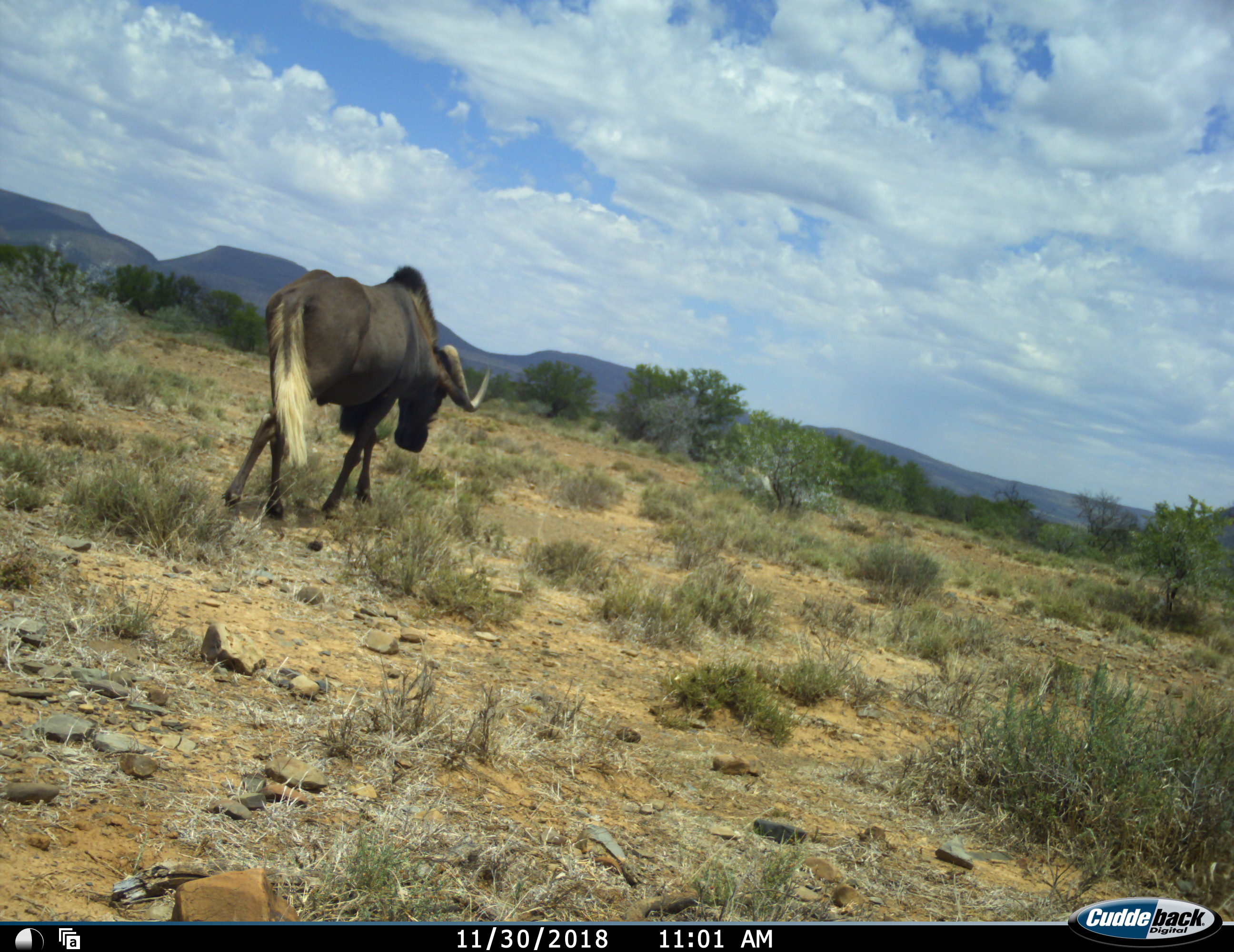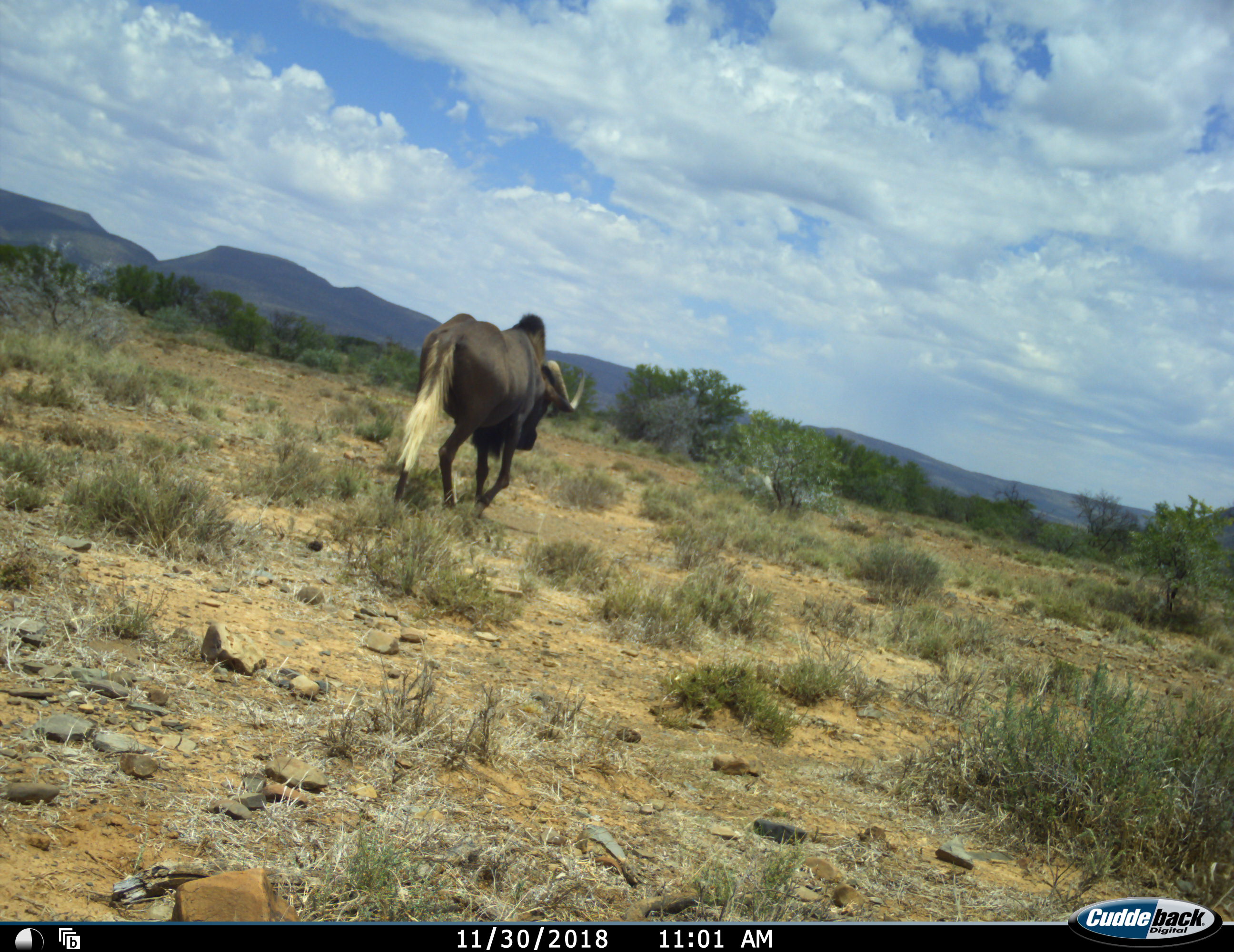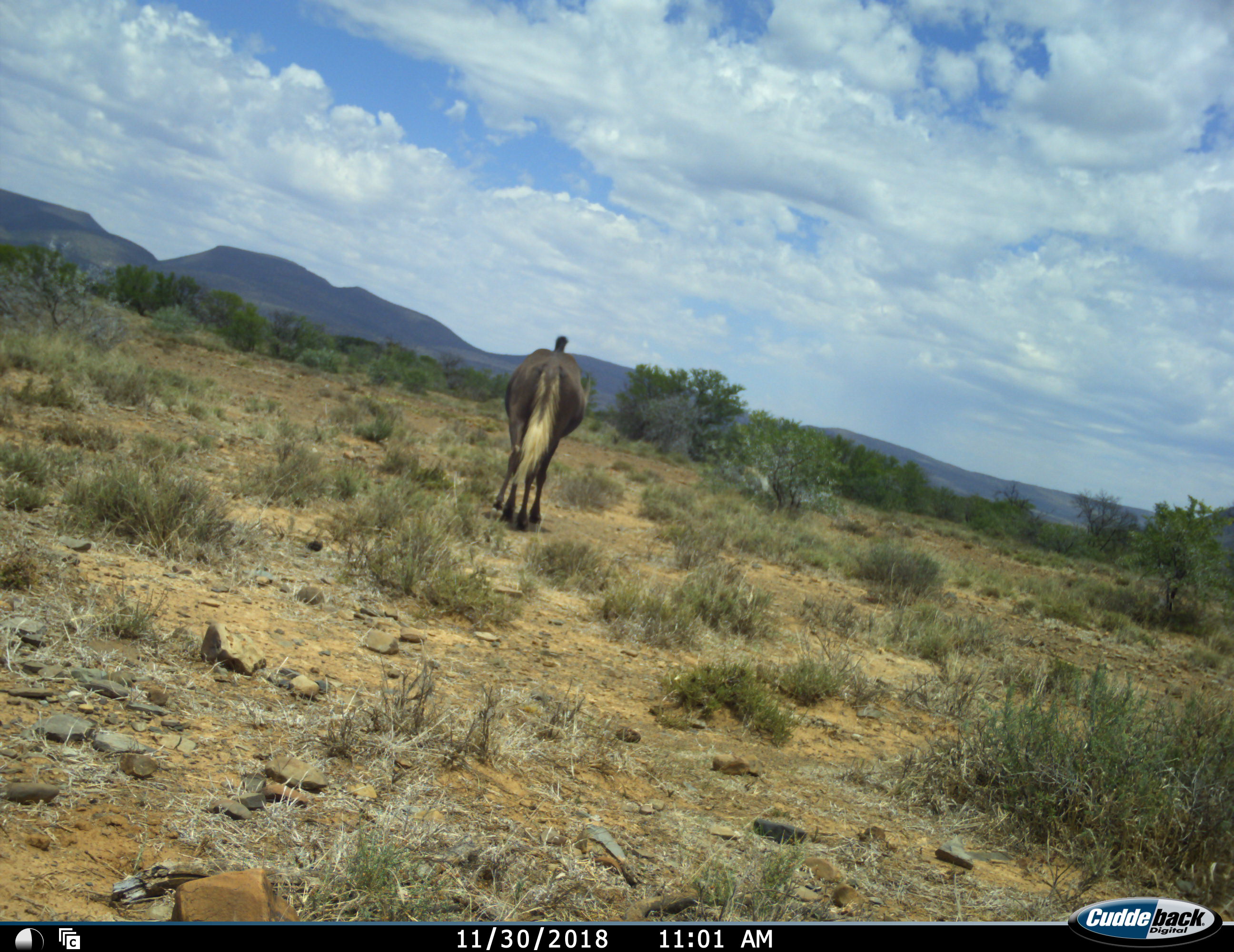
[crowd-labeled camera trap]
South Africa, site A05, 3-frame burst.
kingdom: Animalia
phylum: Chordata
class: Mammalia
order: Artiodactyla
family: Bovidae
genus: Connochaetes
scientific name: Connochaetes gnou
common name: black wildebeest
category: wildebeestblack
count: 1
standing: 22%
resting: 0%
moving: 100%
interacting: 0%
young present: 0%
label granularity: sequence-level